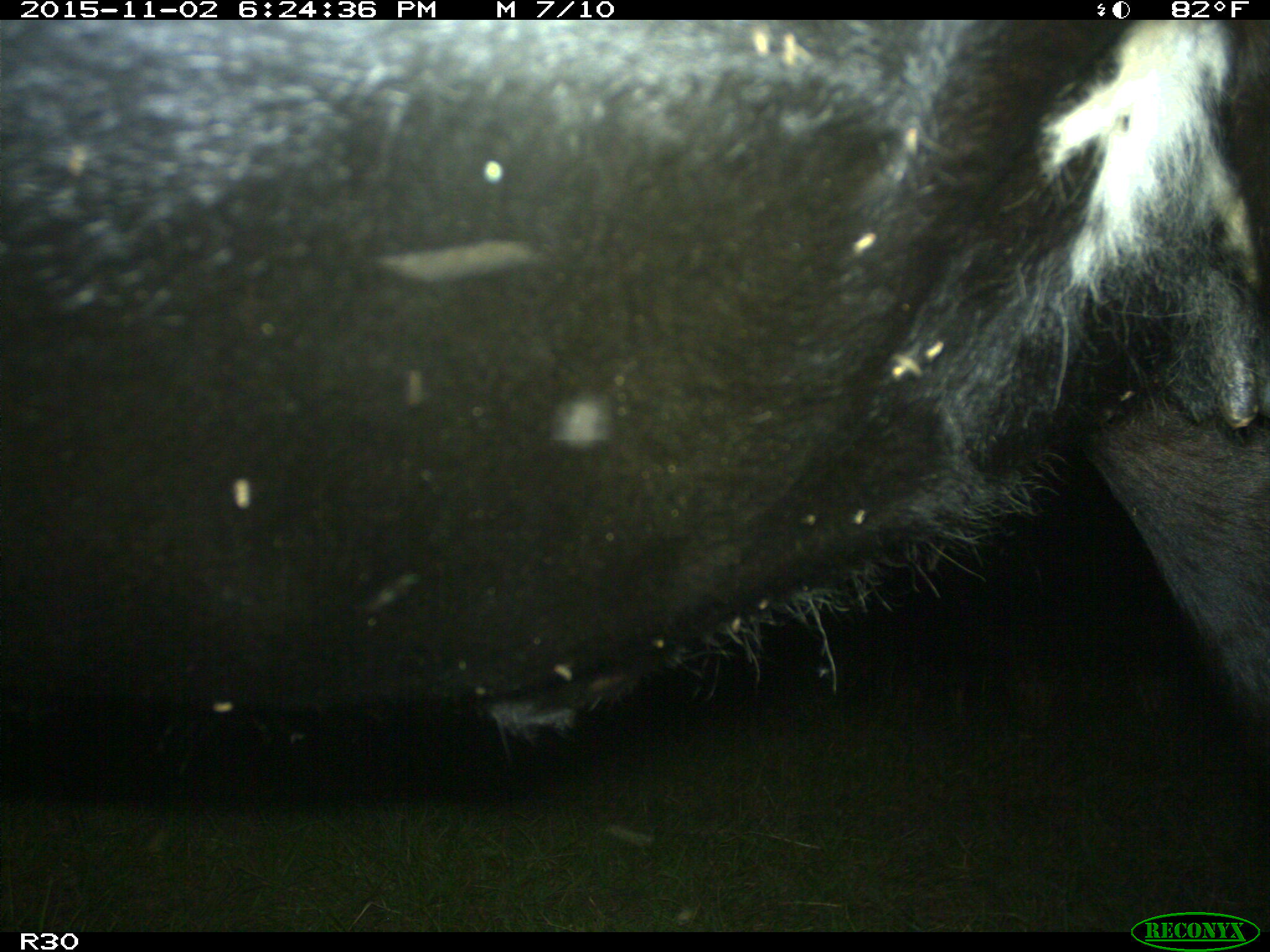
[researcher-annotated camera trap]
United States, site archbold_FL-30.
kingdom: Animalia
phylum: Chordata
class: Mammalia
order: Artiodactyla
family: Bovidae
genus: Bos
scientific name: Bos taurus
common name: domestic cow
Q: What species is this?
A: Bos taurus (domestic cow).